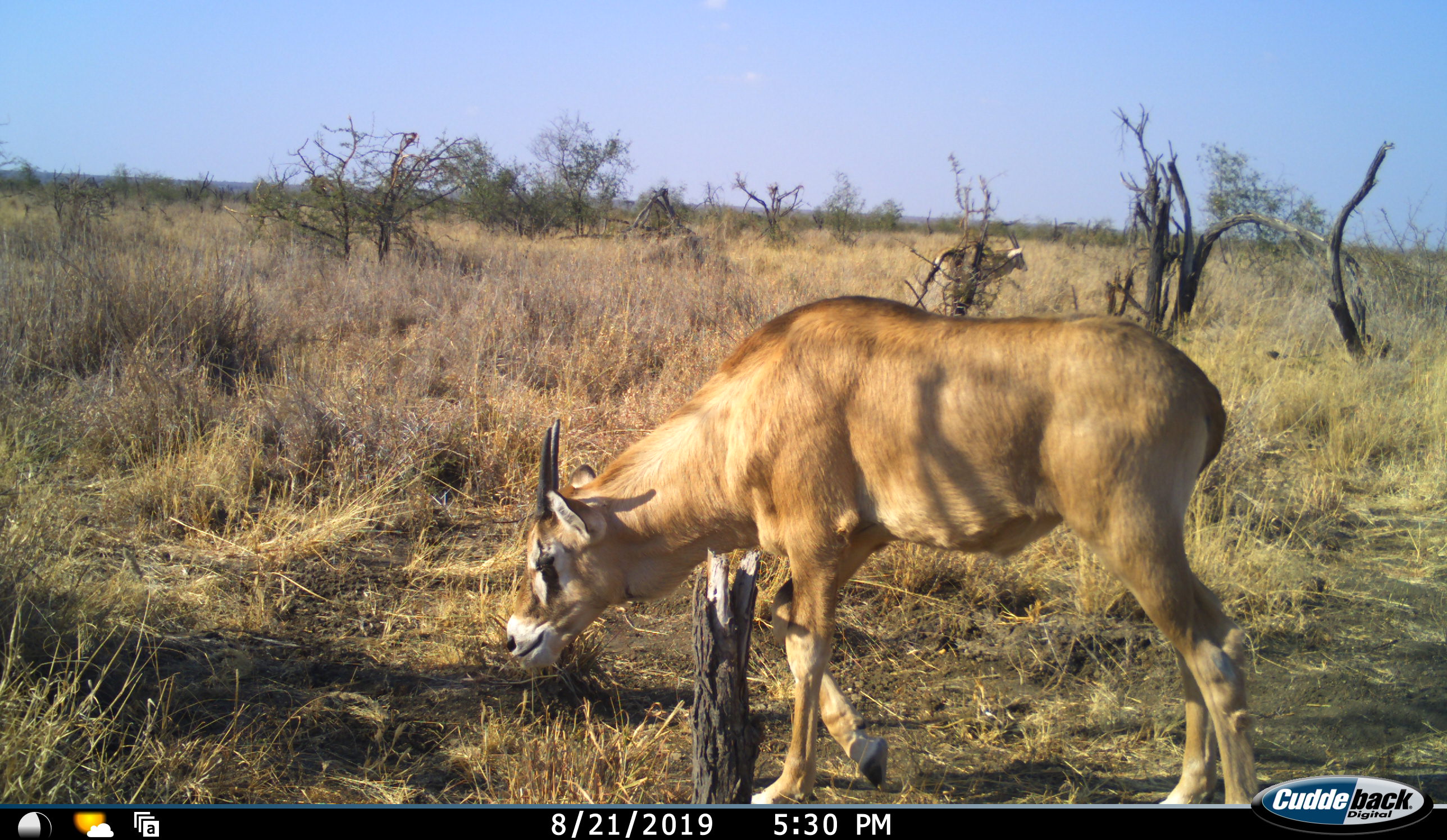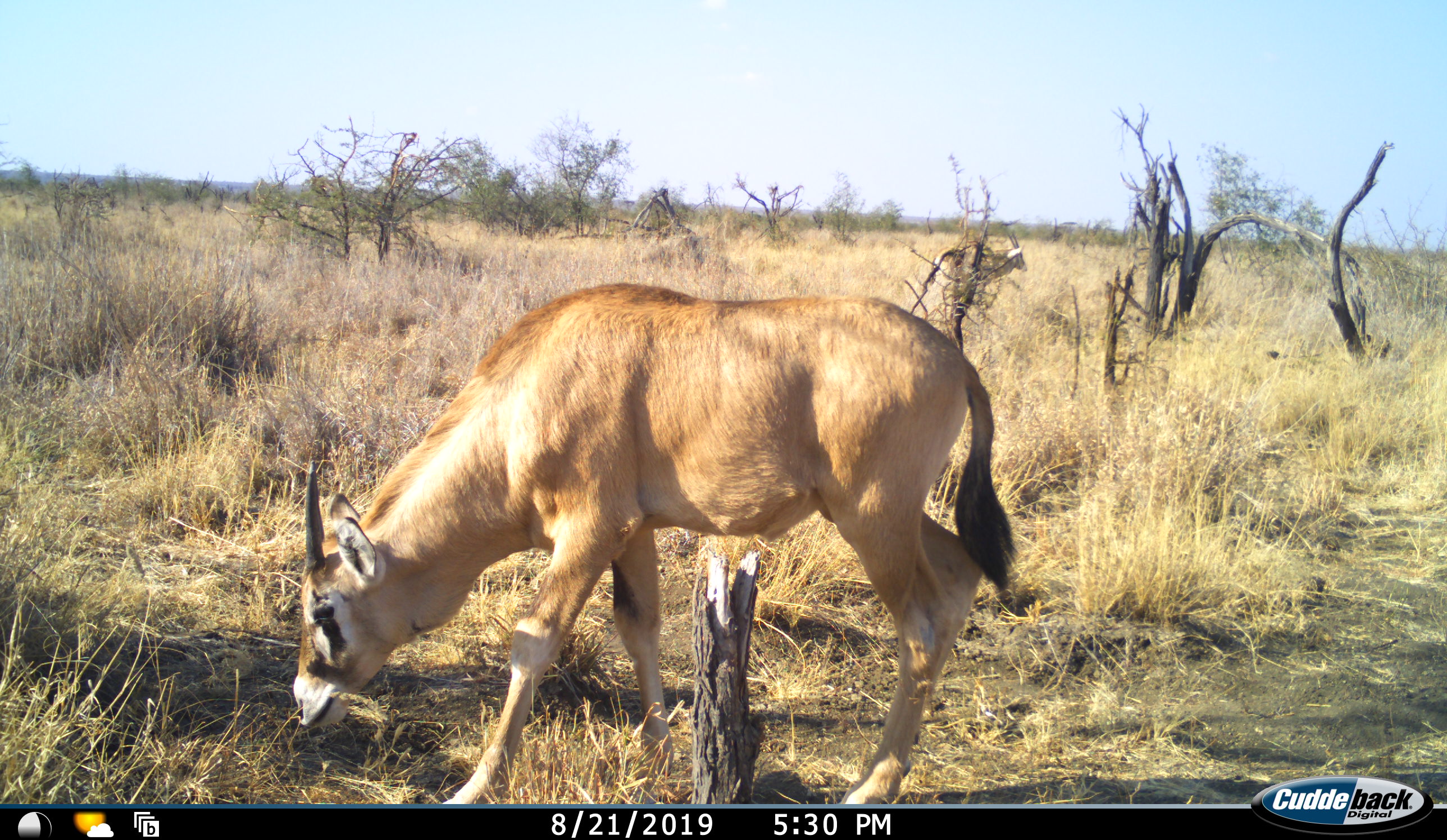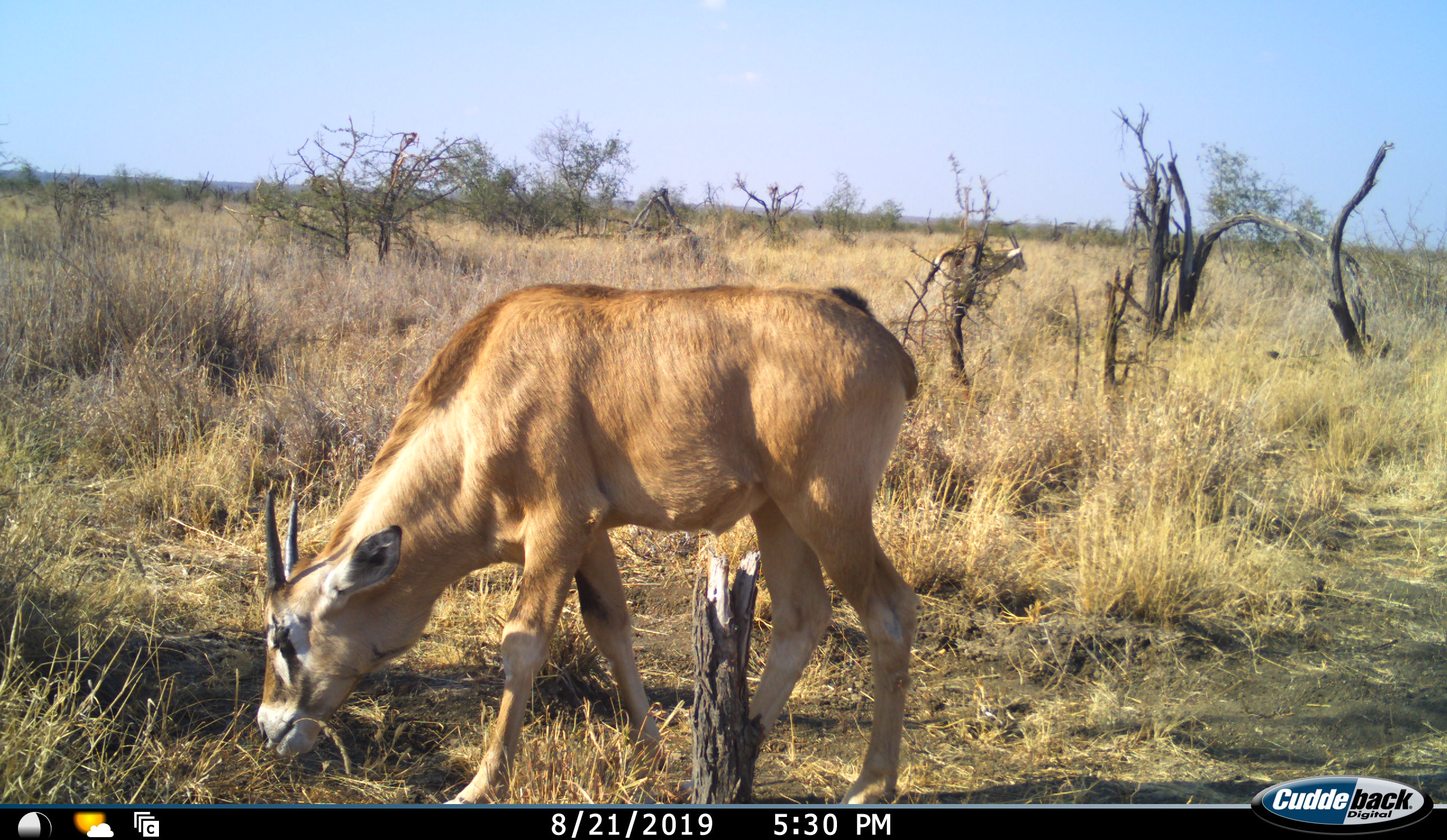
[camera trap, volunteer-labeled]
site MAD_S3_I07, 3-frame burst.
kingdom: Animalia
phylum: Chordata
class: Mammalia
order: Artiodactyla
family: Bovidae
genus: Hippotragus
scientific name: Hippotragus equinus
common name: roan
Roan (Hippotragus equinus), count 1. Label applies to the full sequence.